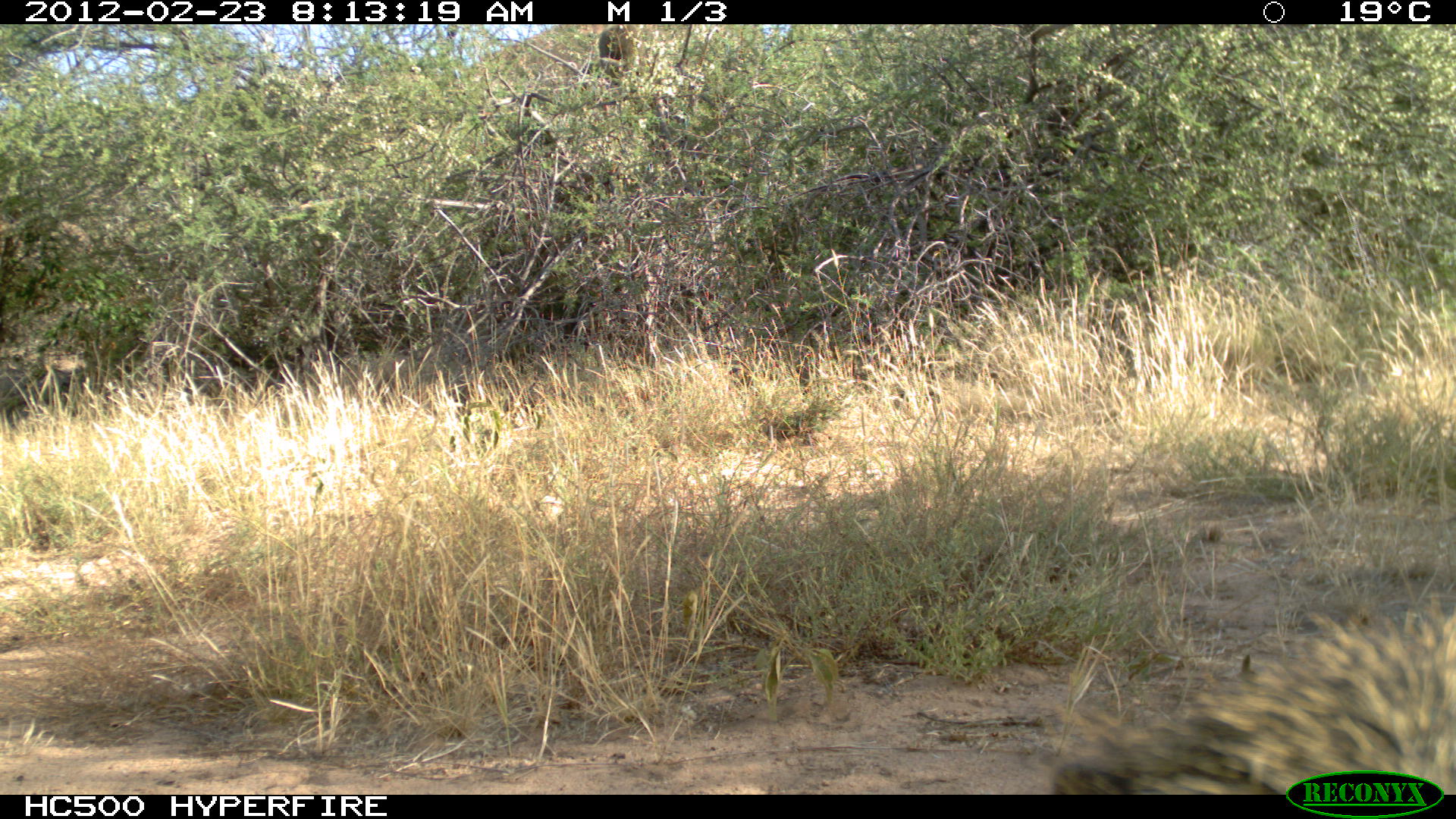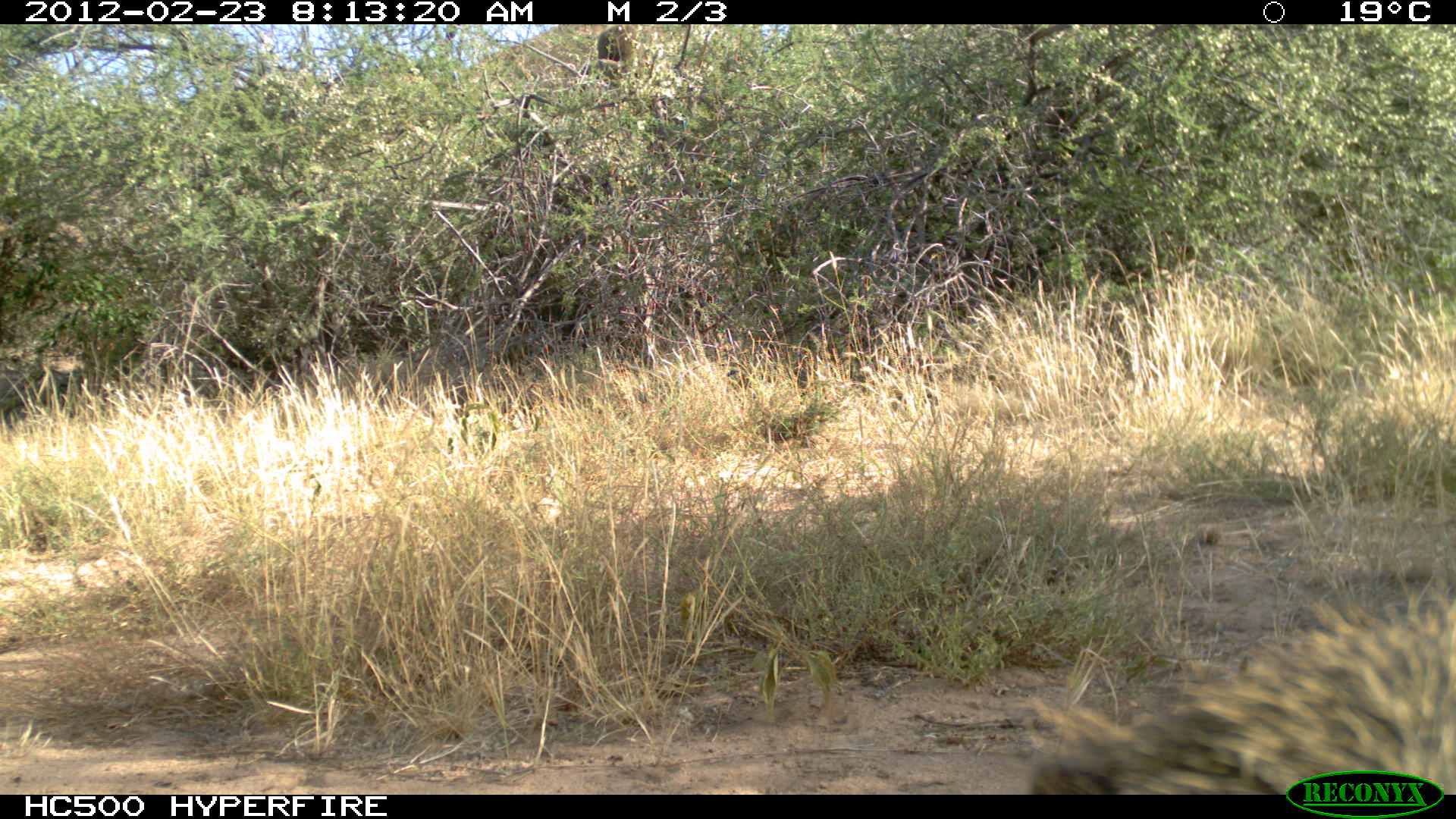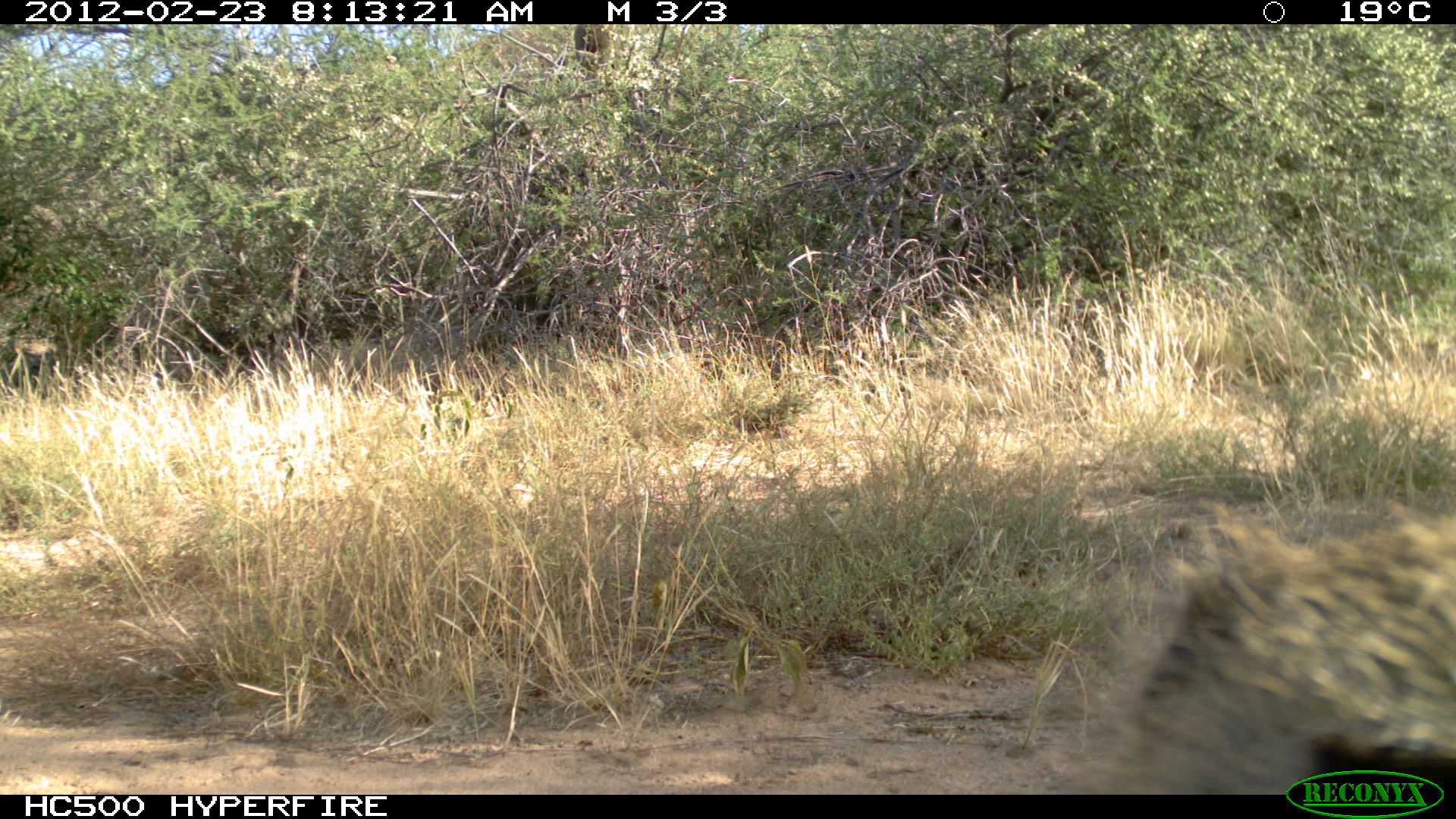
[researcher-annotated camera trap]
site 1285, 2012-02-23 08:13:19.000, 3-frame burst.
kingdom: Animalia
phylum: Chordata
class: Mammalia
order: Primates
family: Cercopithecidae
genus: Papio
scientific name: Papio anubis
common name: olive baboon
Papio anubis (olive baboon), count 2.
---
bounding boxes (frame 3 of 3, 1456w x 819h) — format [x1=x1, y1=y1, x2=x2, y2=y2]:
papio anubis: [x1=1052, y1=494, x2=1456, y2=794]